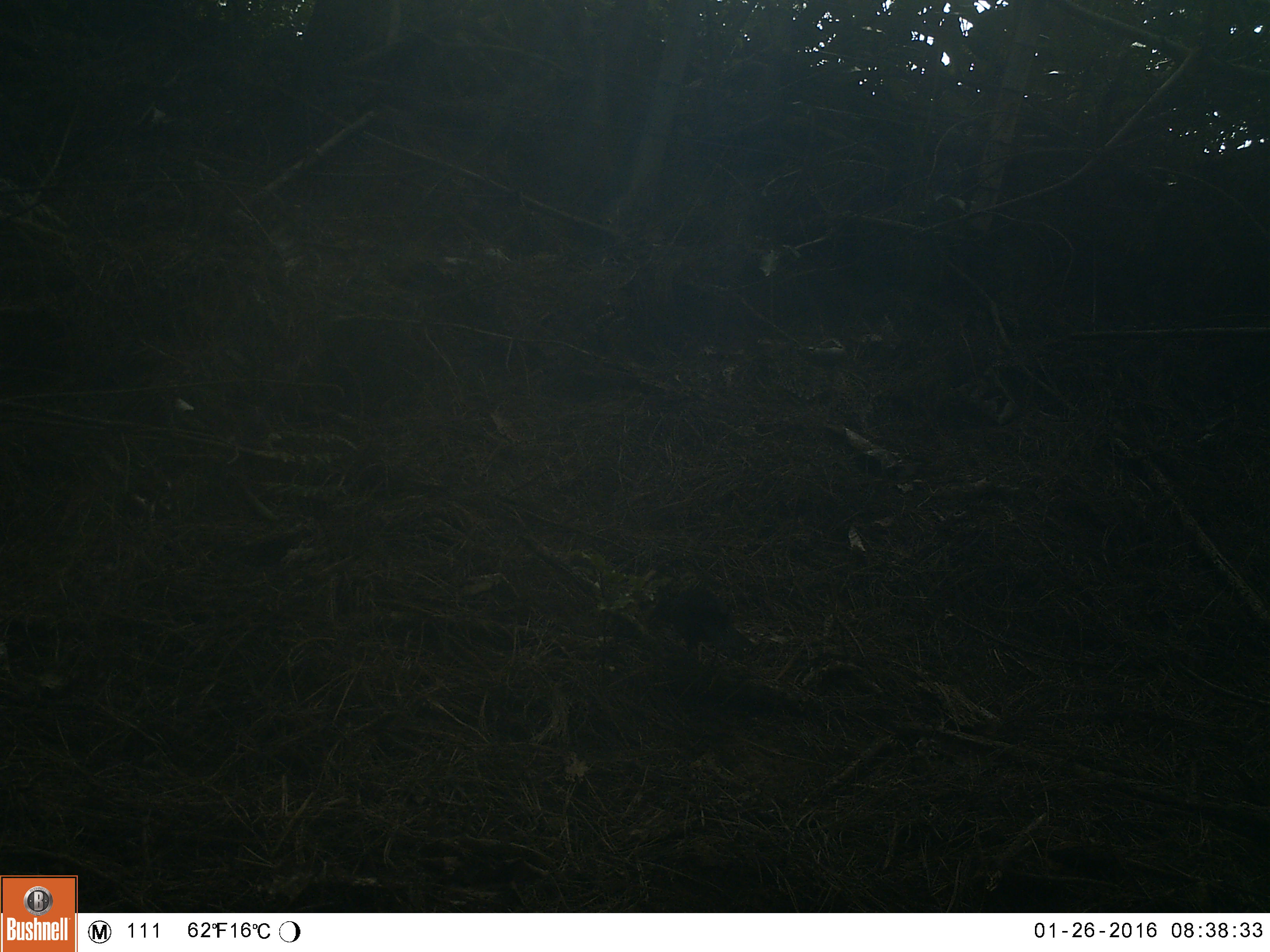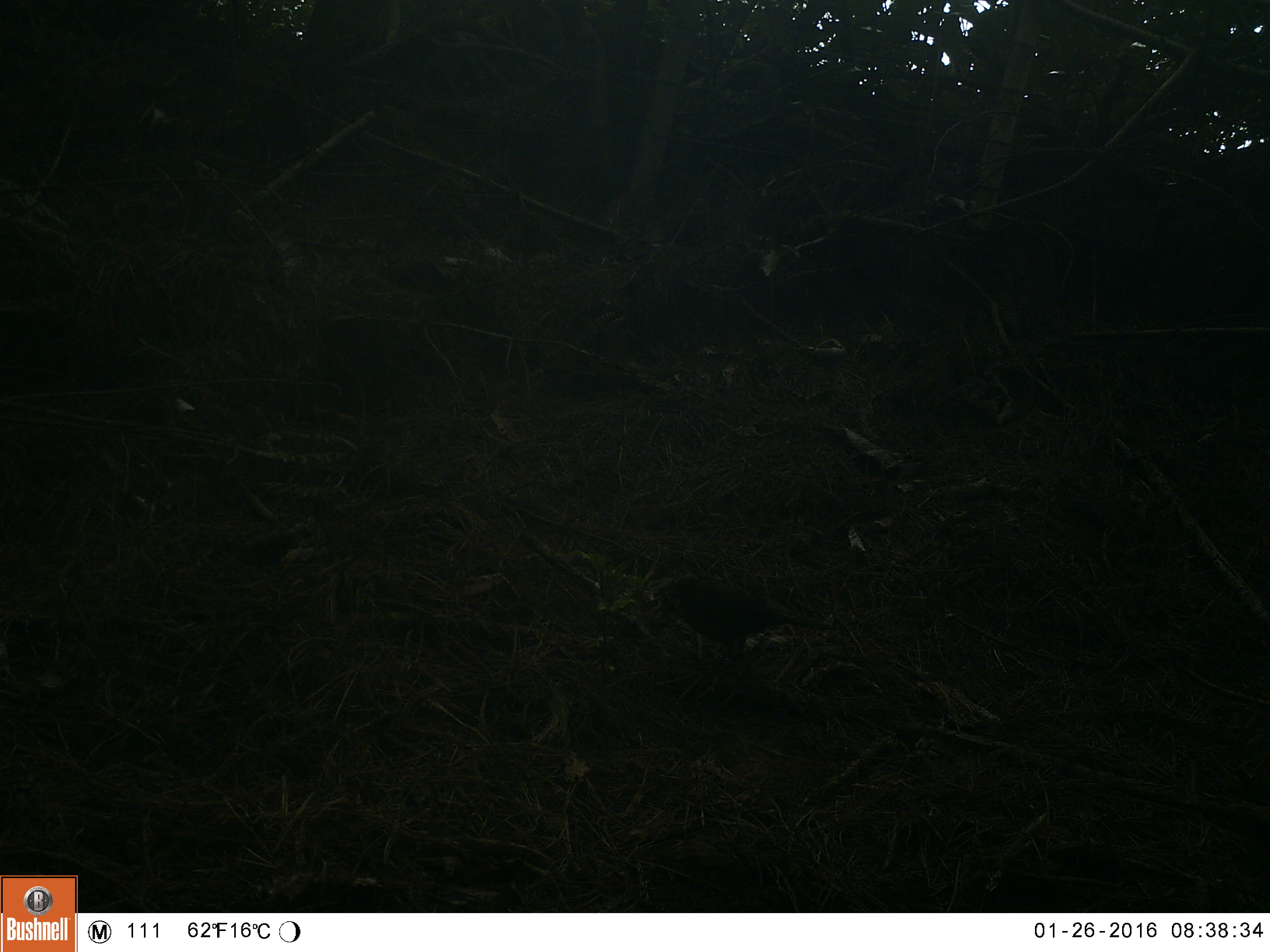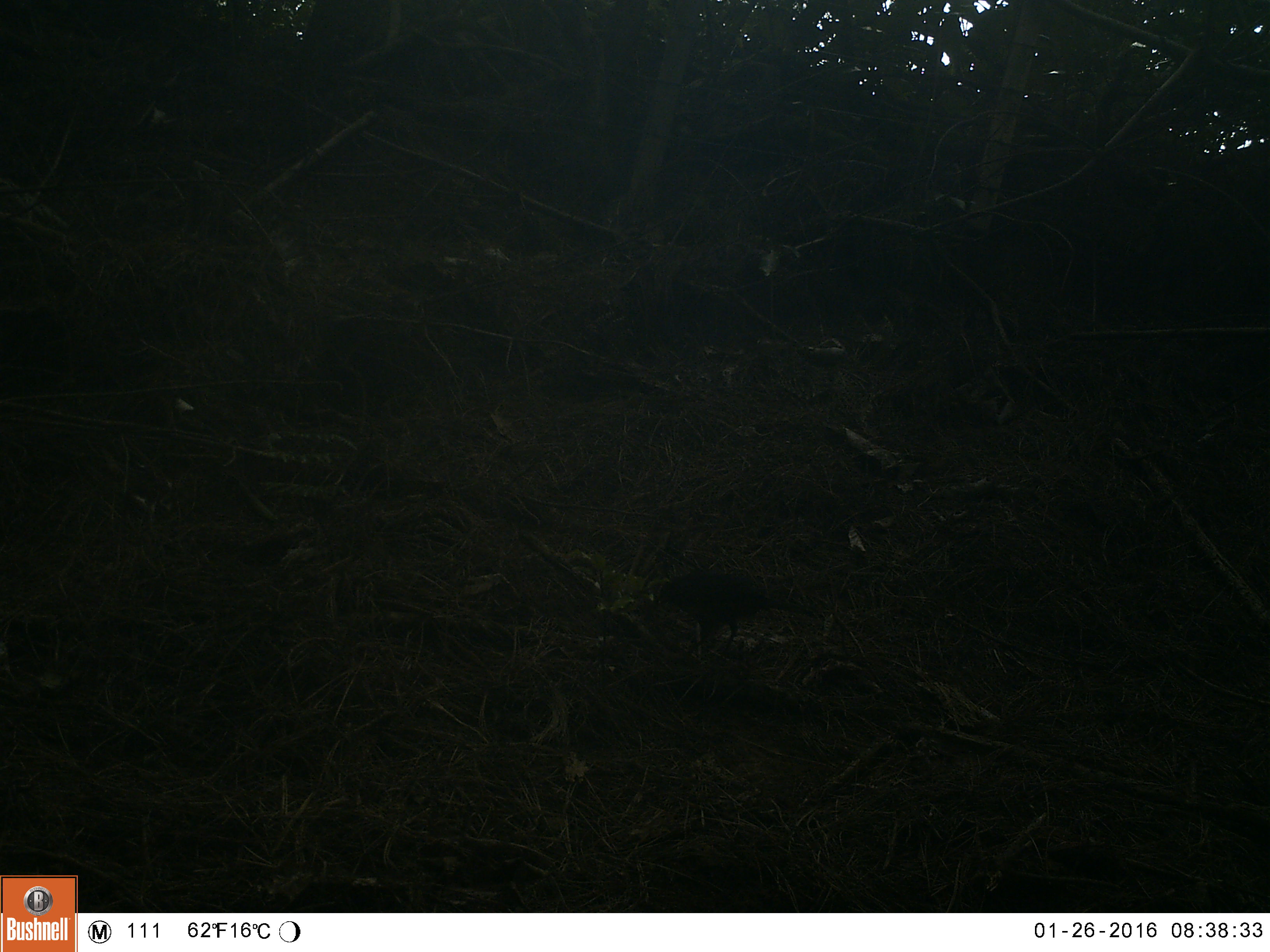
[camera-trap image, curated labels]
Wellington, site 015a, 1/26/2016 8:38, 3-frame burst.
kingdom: Animalia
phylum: Chordata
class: Aves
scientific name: Aves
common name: bird